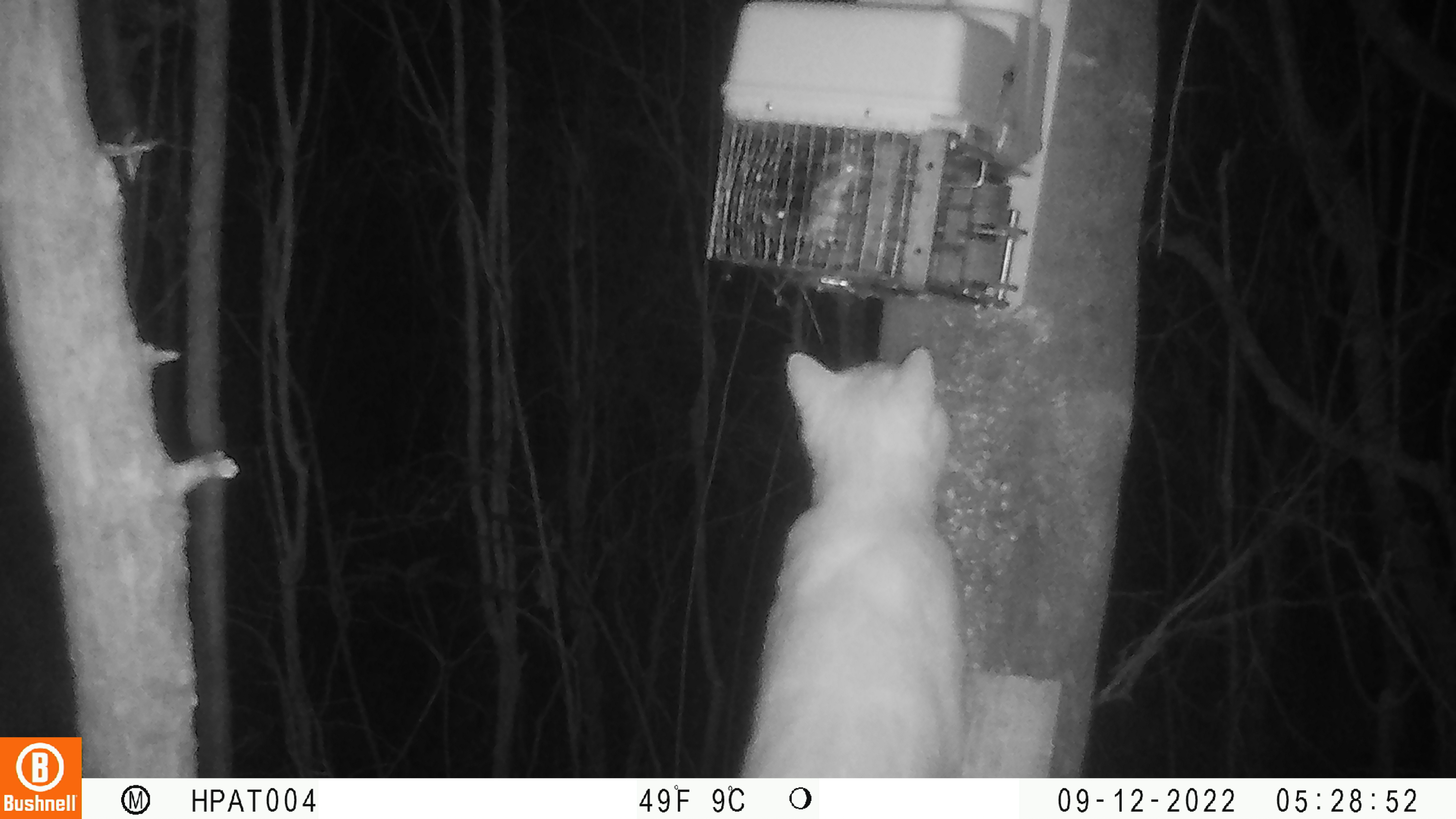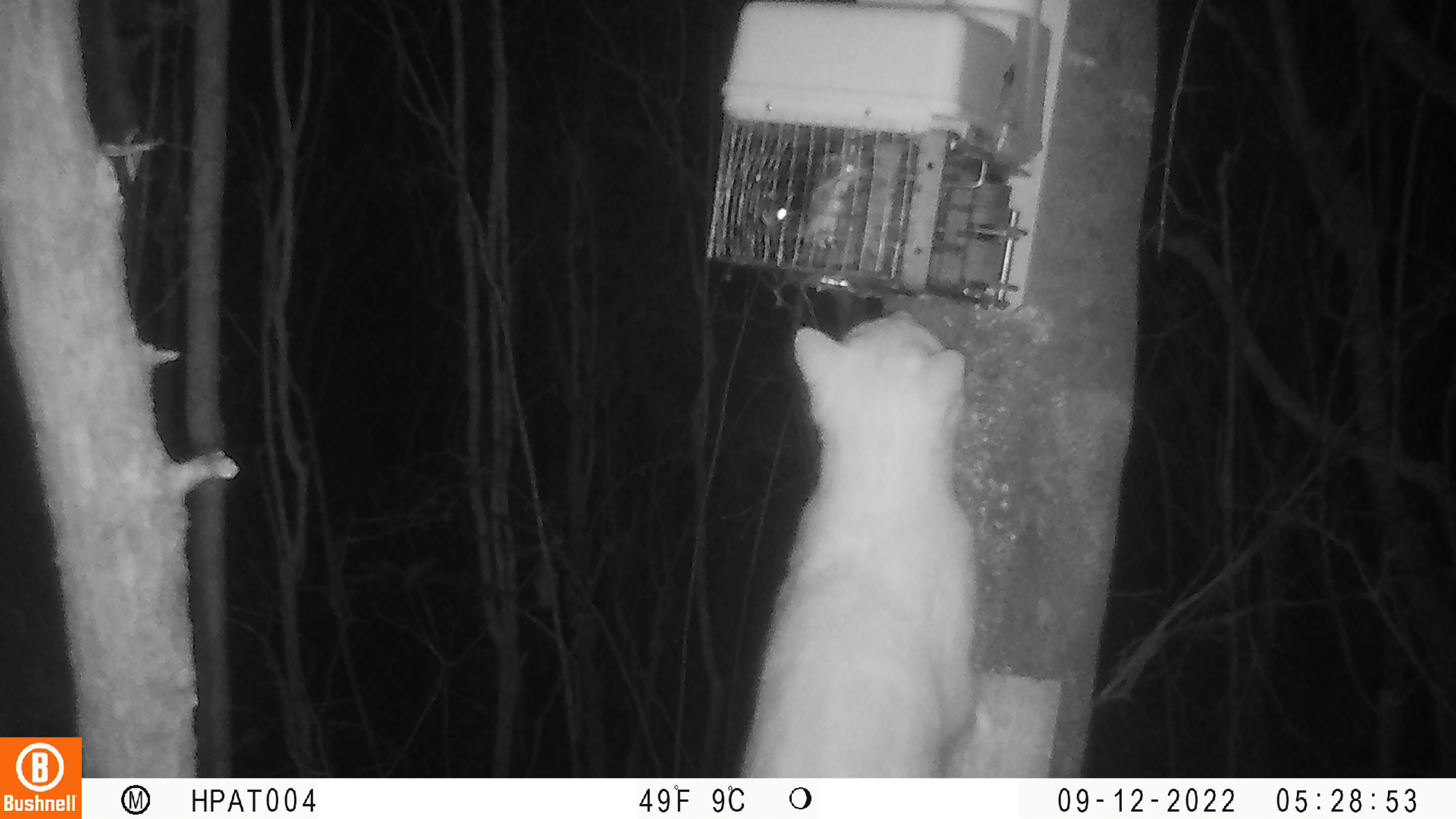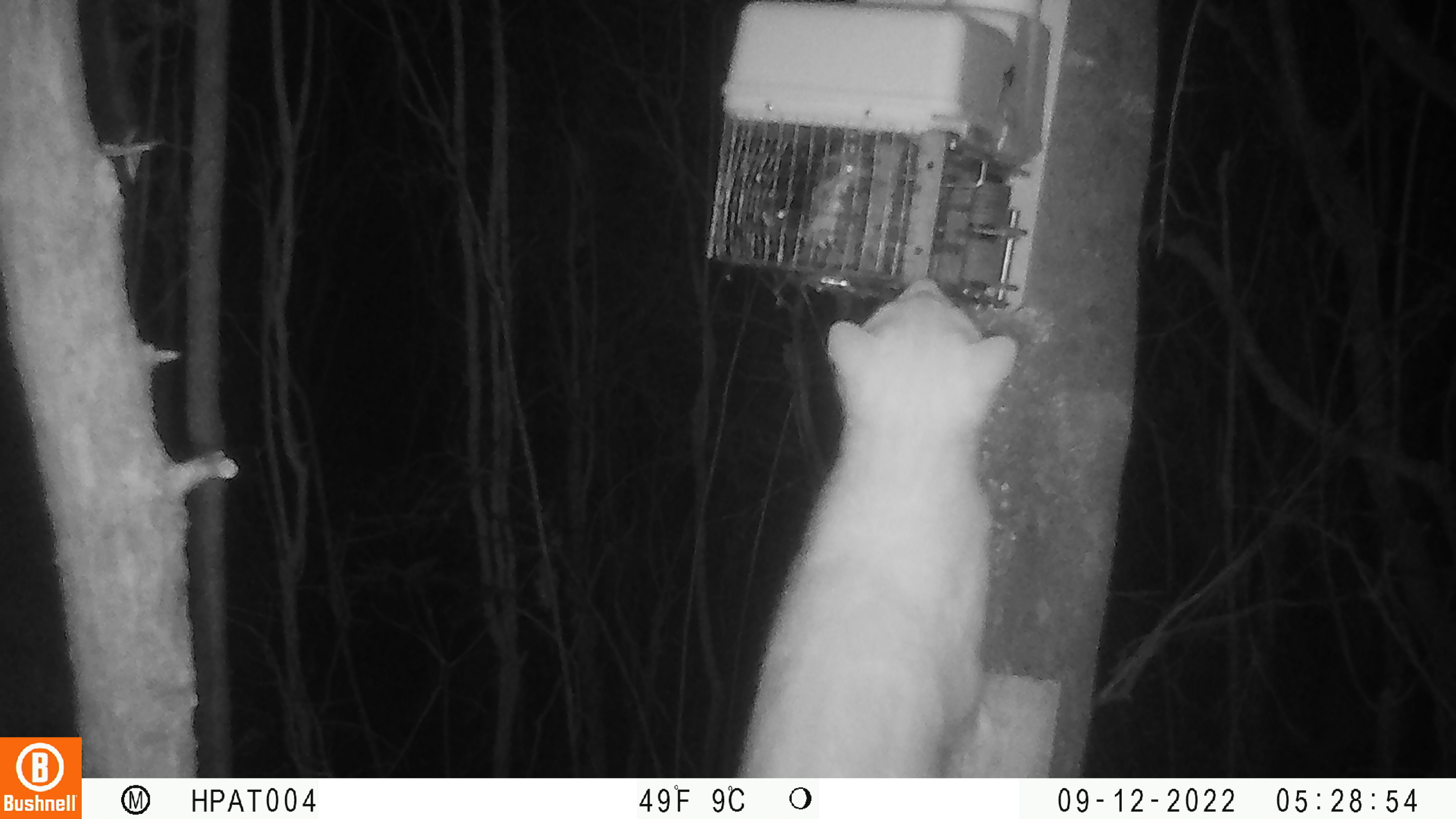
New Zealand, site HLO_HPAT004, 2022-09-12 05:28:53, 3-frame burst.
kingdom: Animalia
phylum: Chordata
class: Mammalia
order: Carnivora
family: Felidae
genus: Felis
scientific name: Felis catus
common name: domestic cat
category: cat